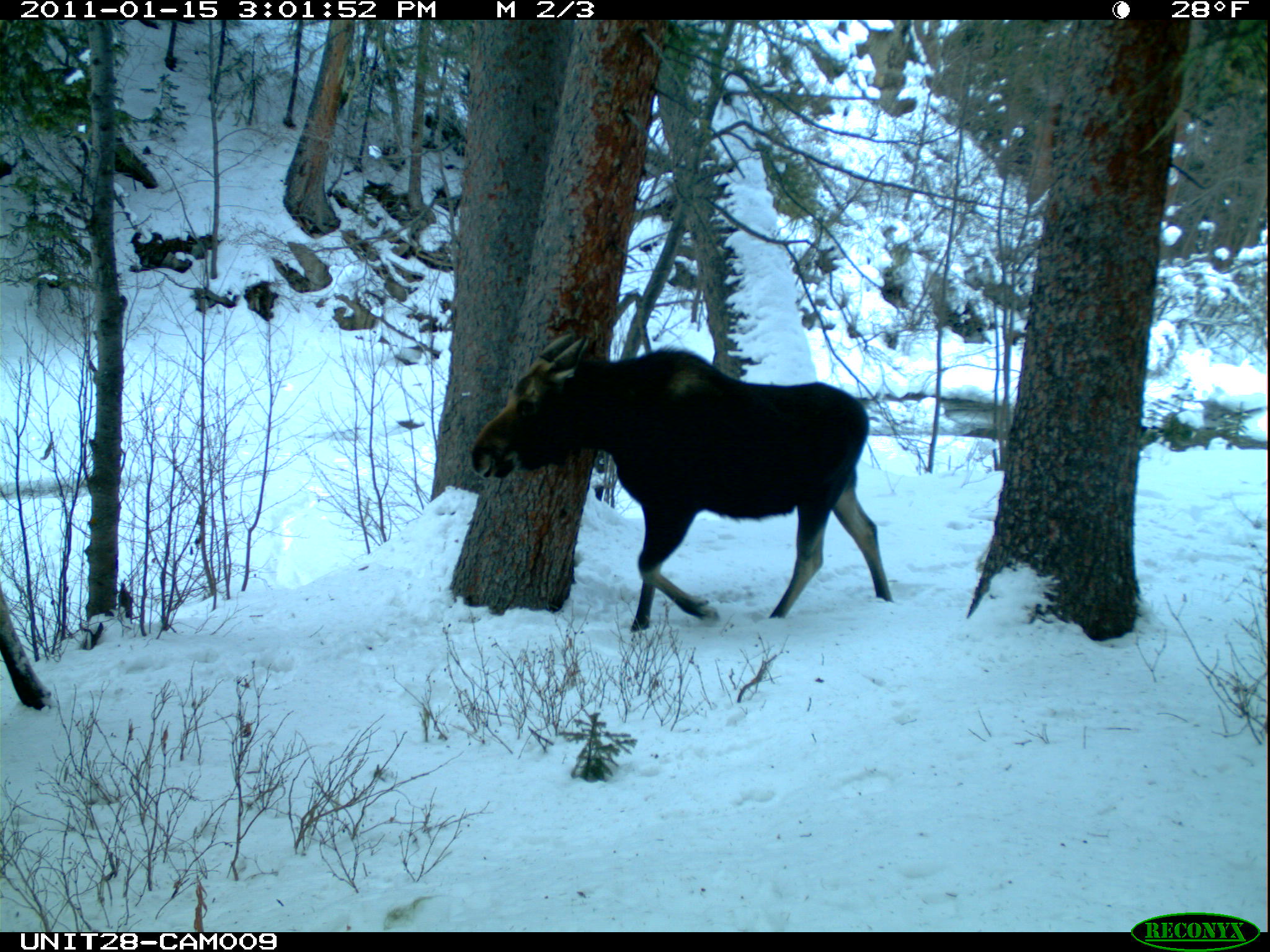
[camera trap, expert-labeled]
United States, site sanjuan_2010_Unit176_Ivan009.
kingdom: Animalia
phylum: Chordata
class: Mammalia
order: Artiodactyla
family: Cervidae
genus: Alces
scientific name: Alces alces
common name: moose